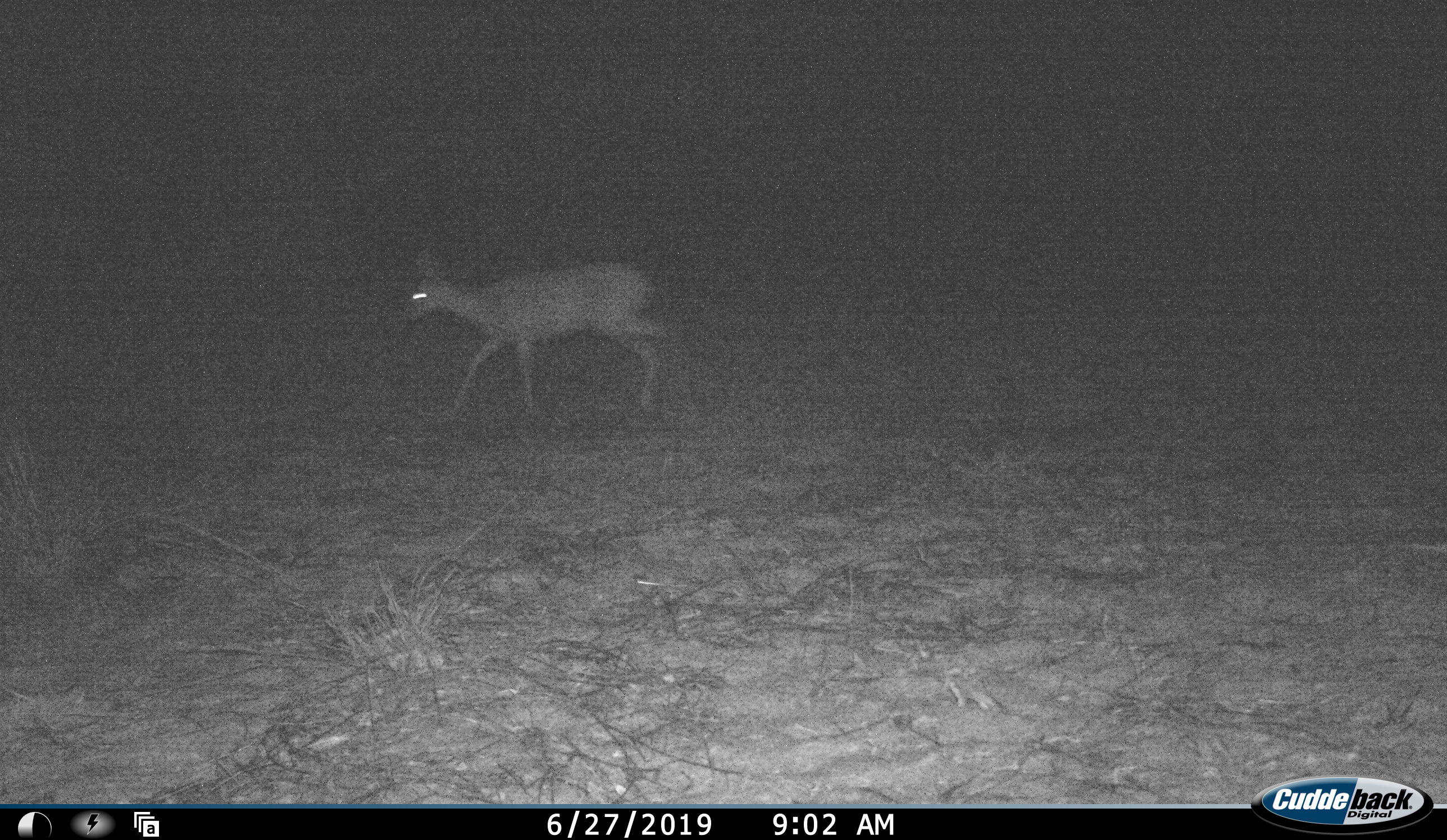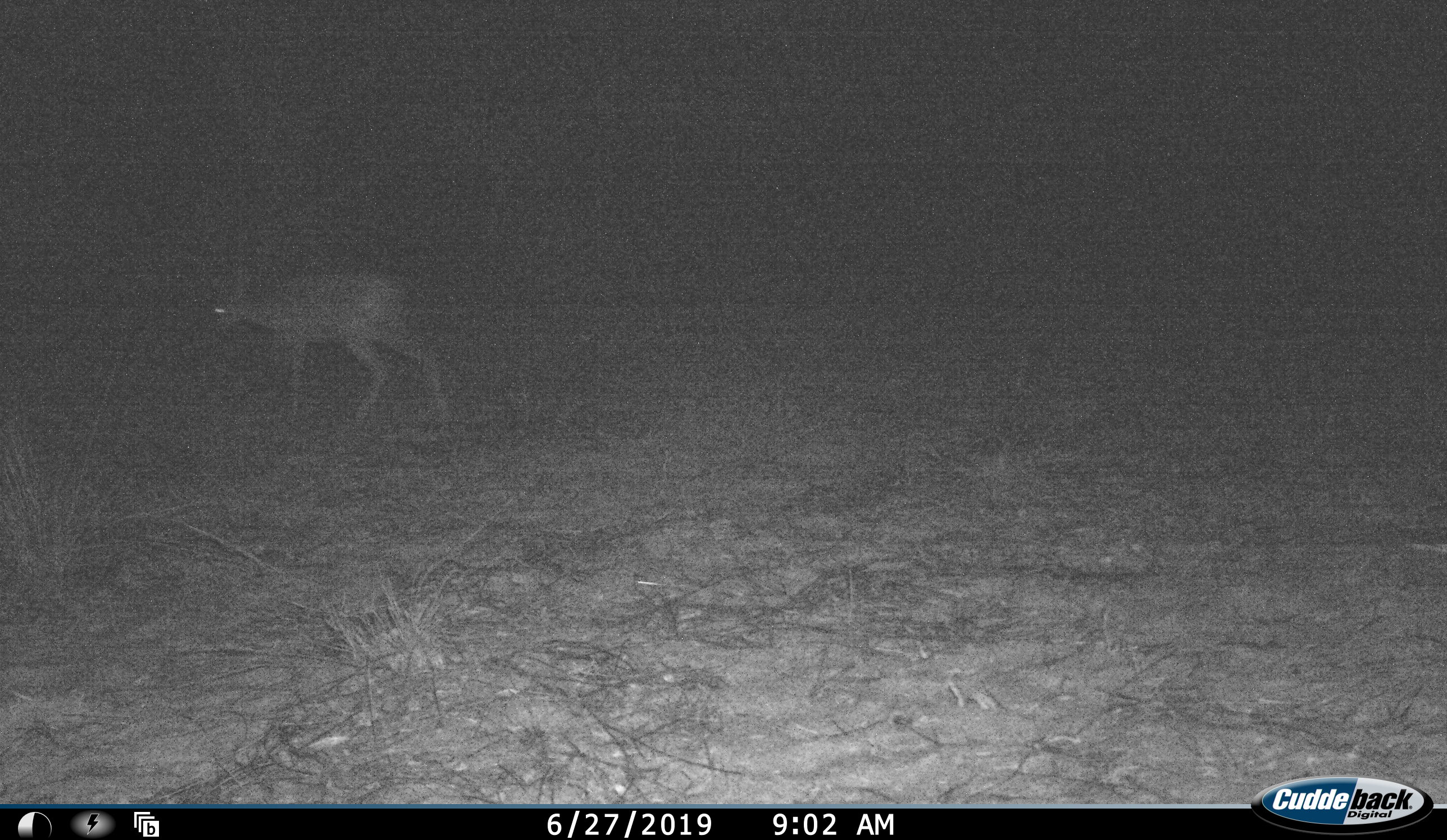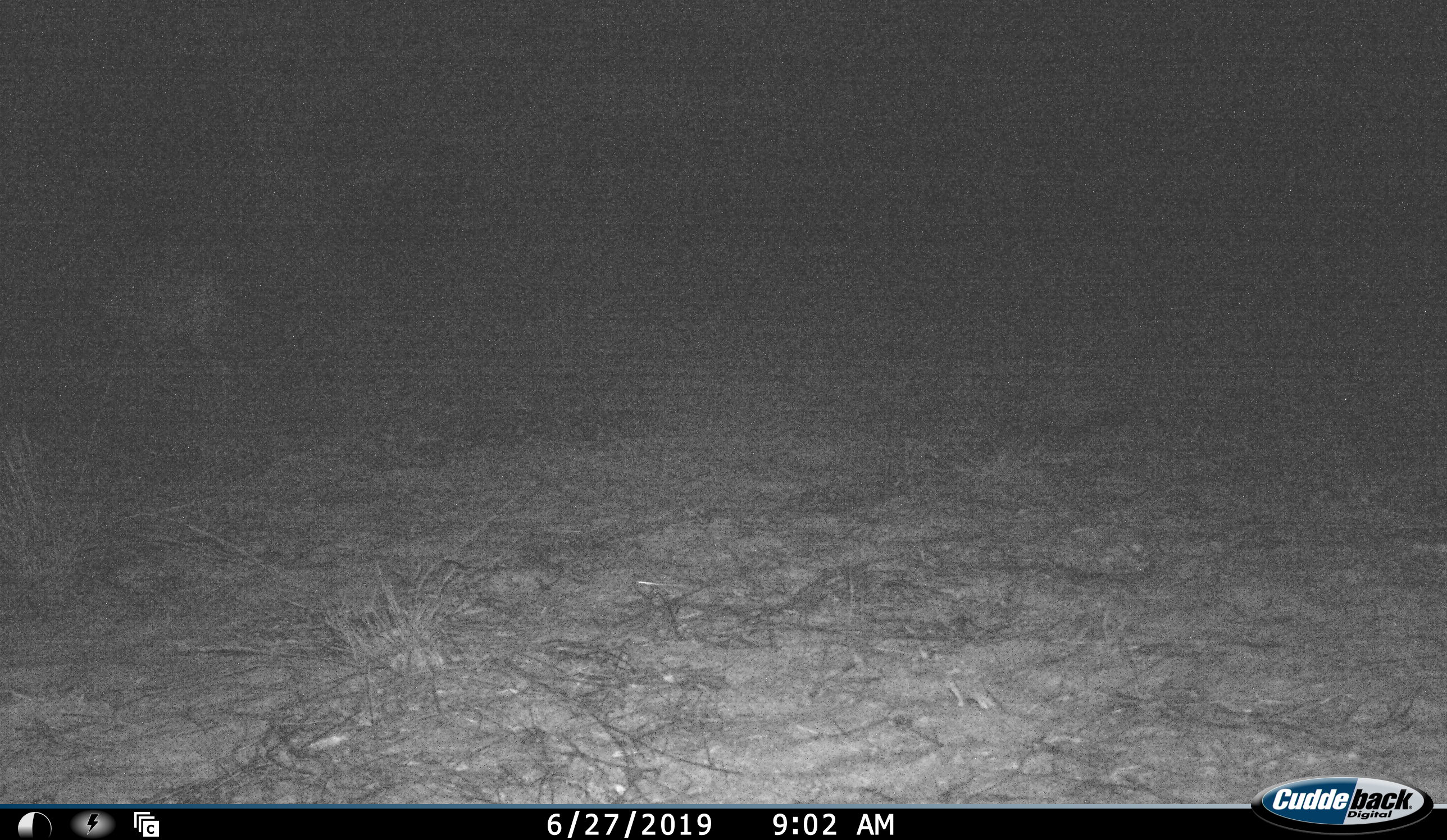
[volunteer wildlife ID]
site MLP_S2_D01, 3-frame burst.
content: unidentified animal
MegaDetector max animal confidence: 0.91